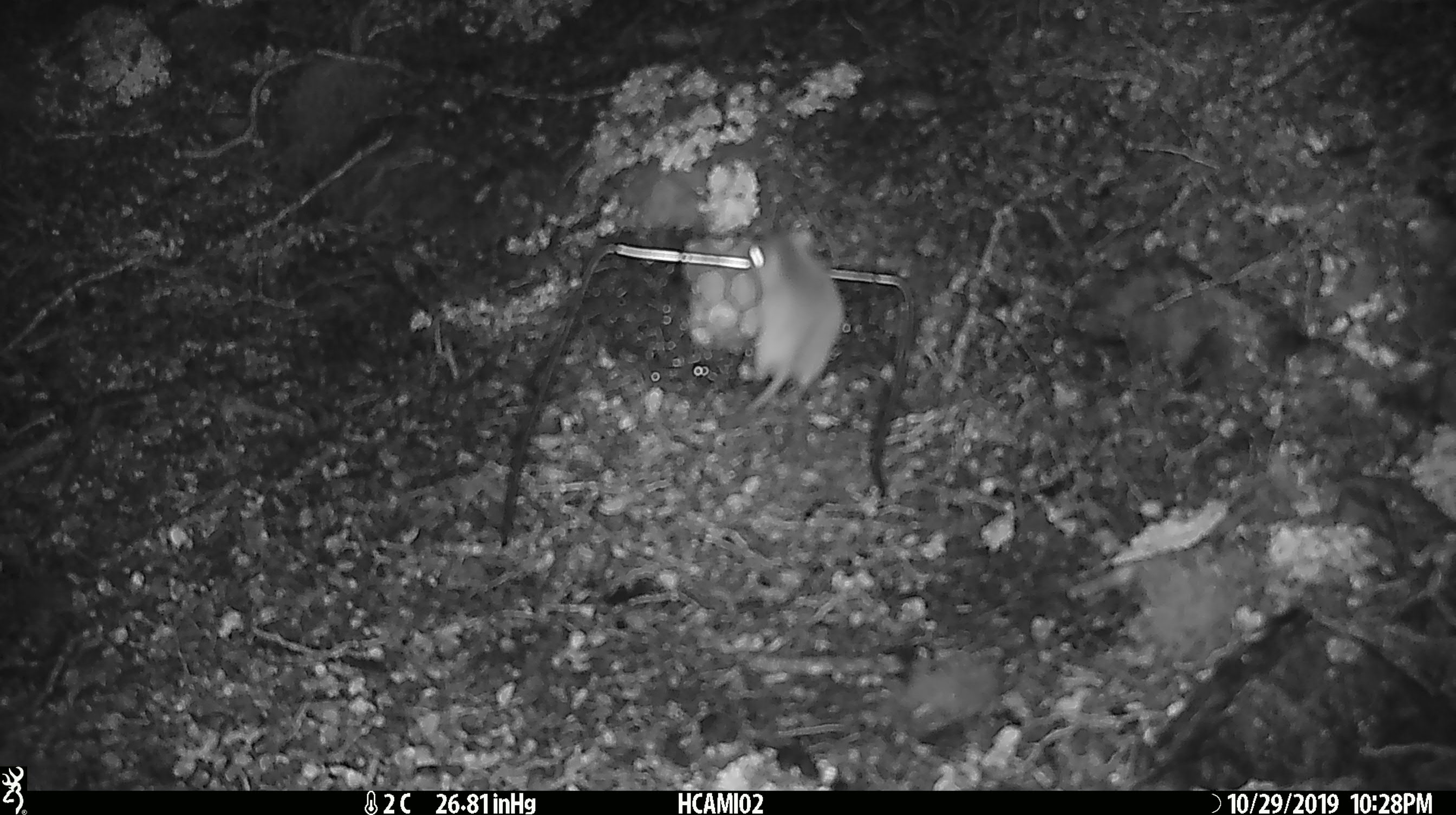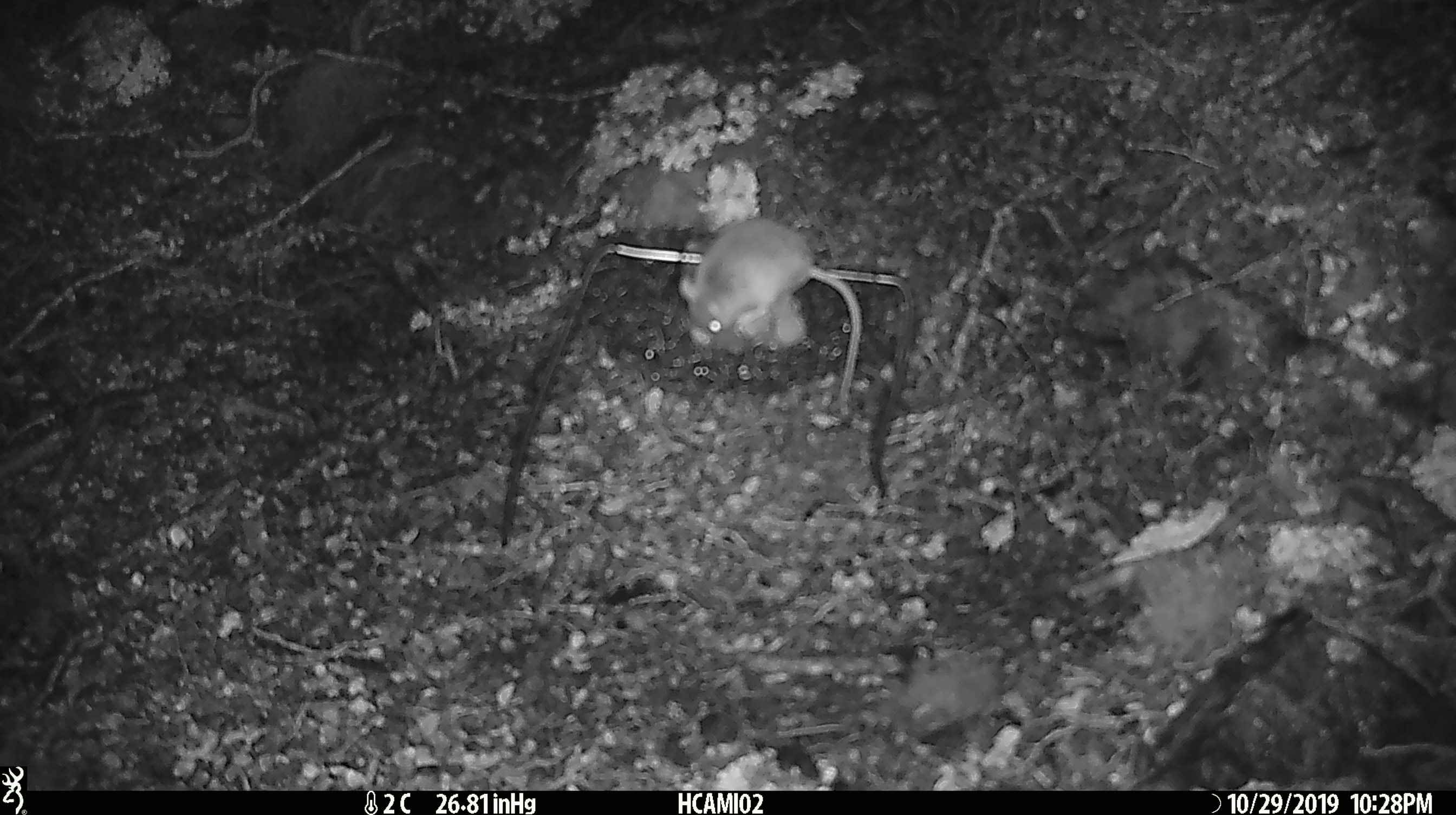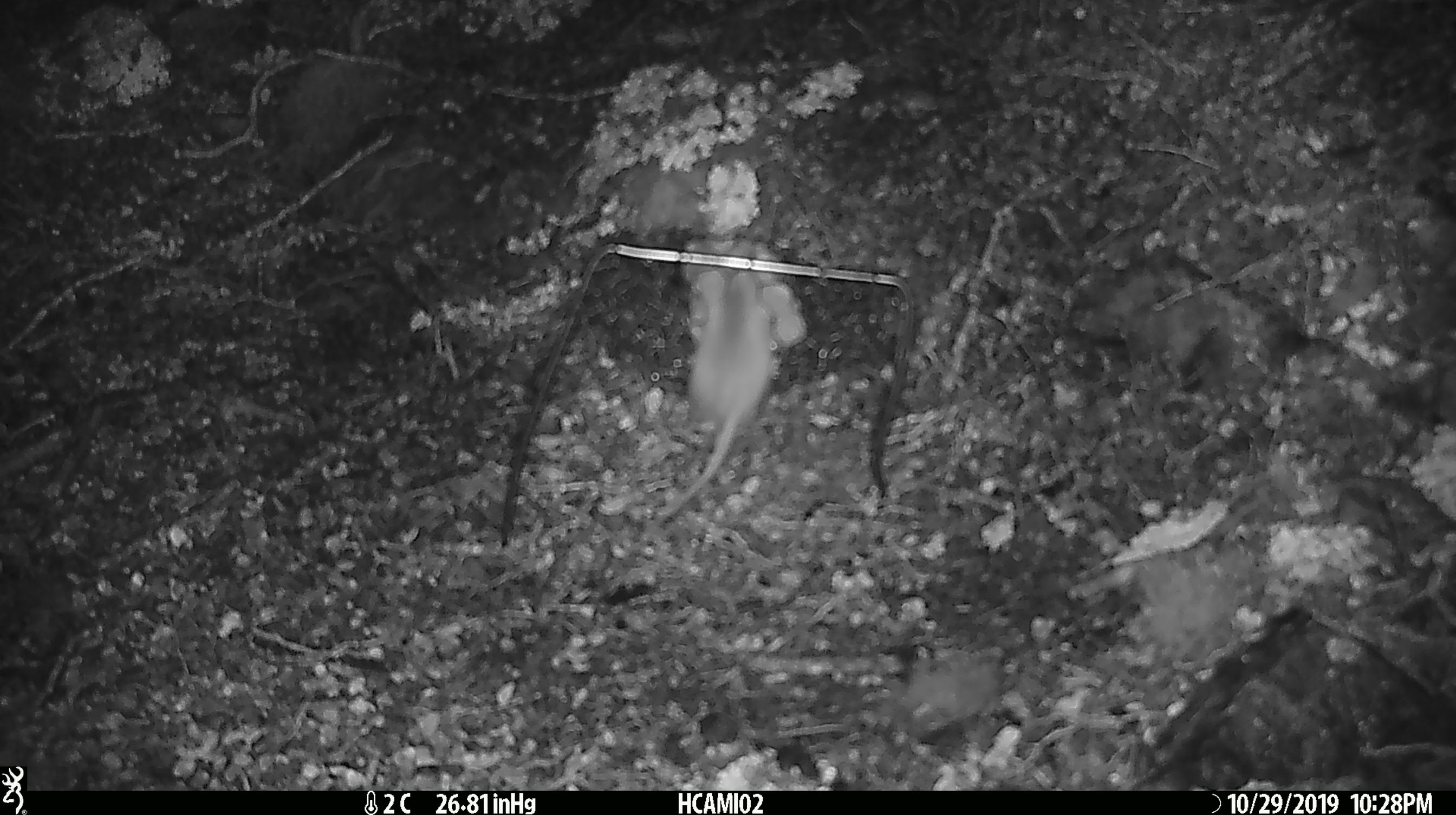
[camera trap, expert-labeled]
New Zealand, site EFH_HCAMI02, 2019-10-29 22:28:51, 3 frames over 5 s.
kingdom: Animalia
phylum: Chordata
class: Mammalia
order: Rodentia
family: Muridae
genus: Mus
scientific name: Mus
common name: mouse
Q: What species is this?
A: Mouse (Mus).